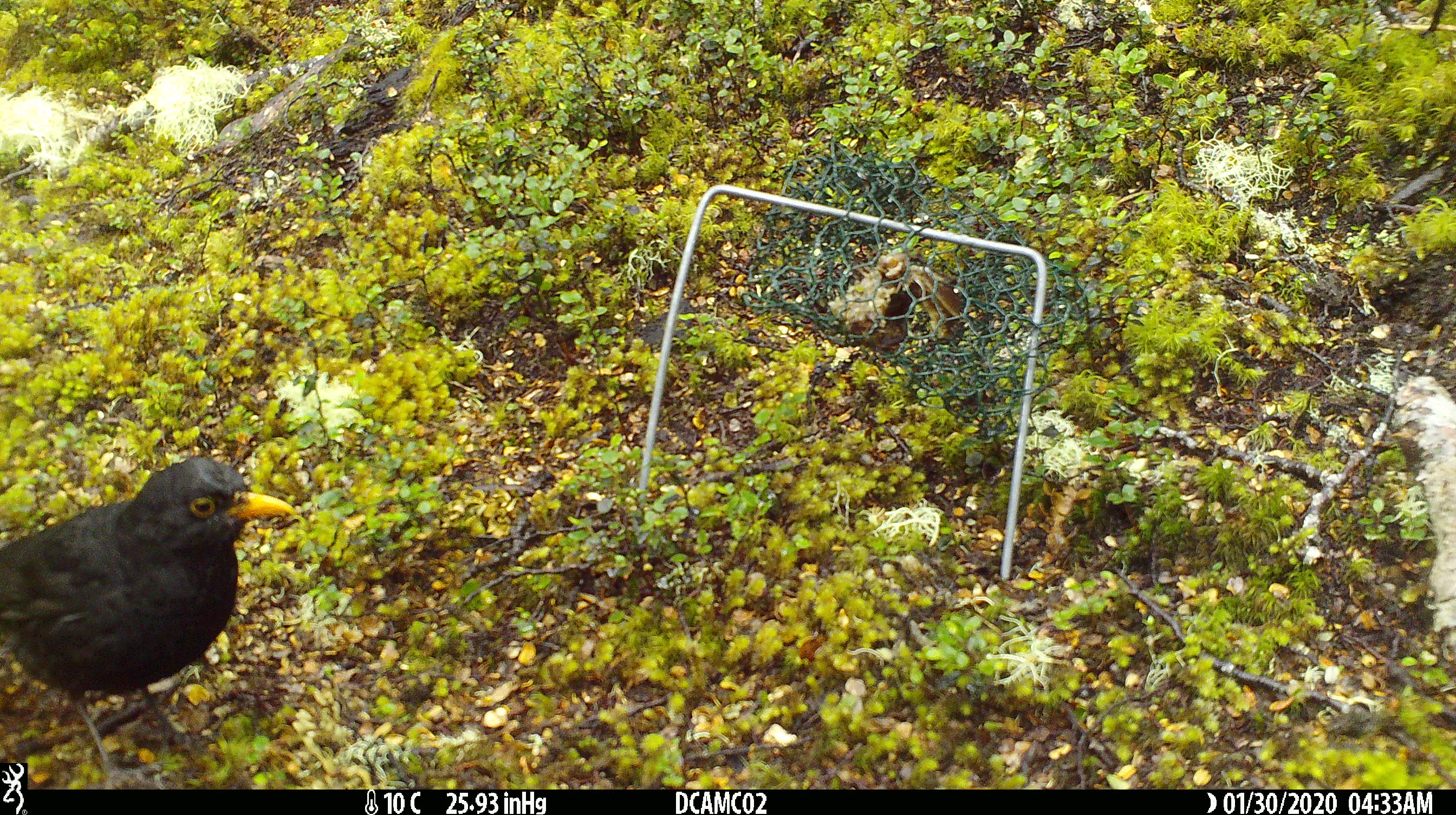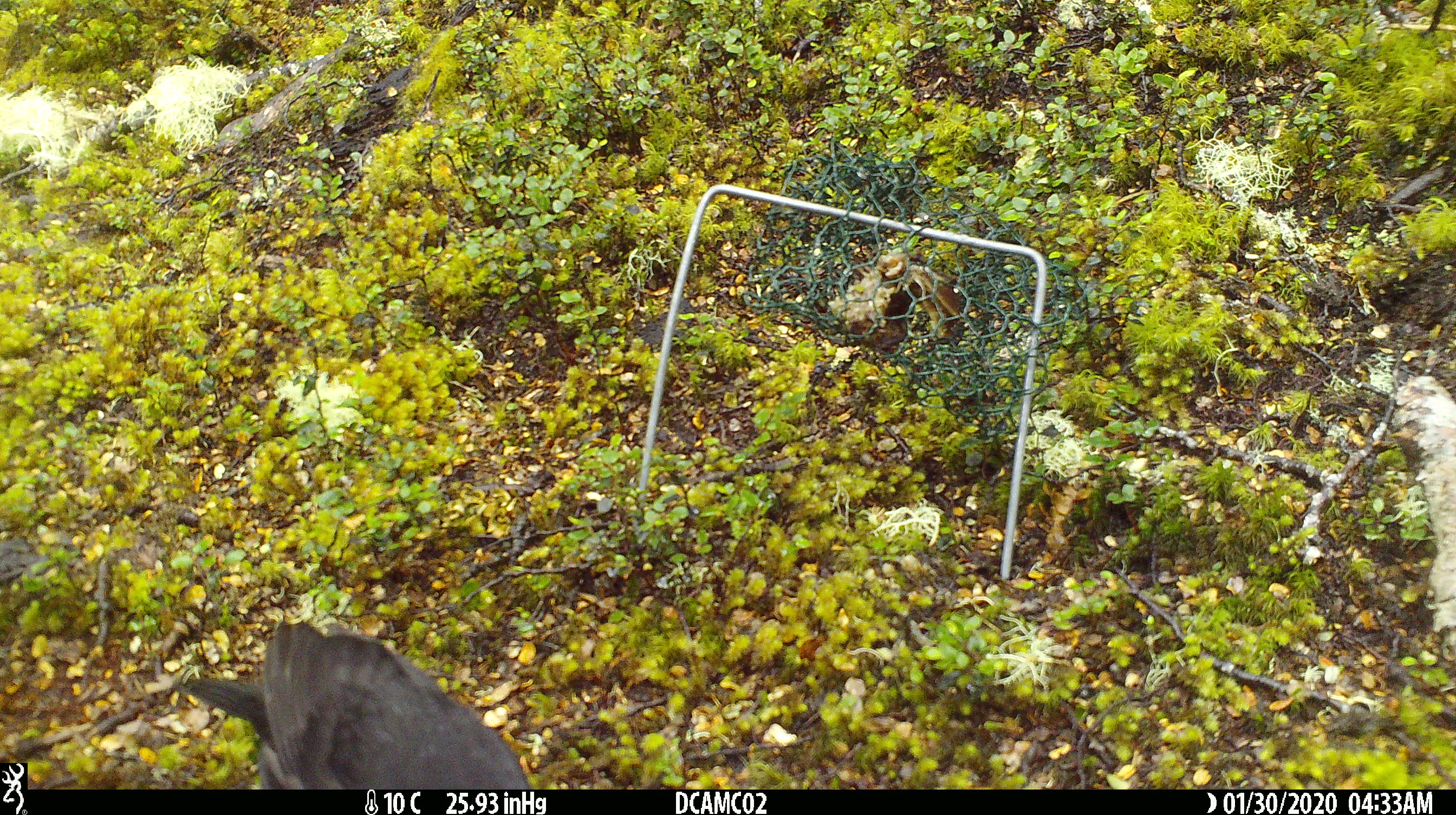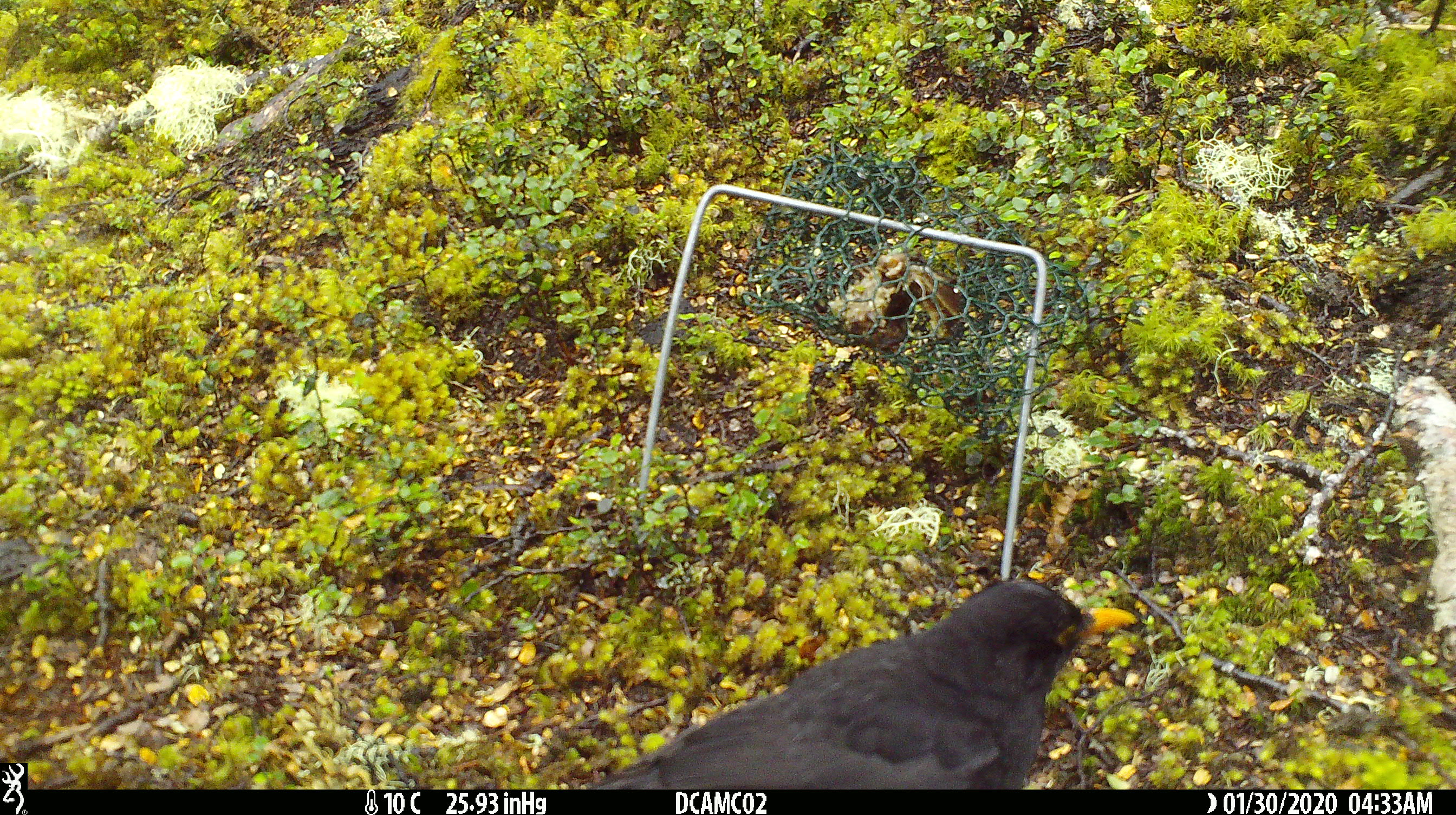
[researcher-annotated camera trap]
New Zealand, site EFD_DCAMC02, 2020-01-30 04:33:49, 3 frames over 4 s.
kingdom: Animalia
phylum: Chordata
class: Aves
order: Passeriformes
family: Turdidae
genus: Turdus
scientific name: Turdus merula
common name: eurasian blackbird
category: blackbird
Blackbird (eurasian blackbird) (Turdus merula).